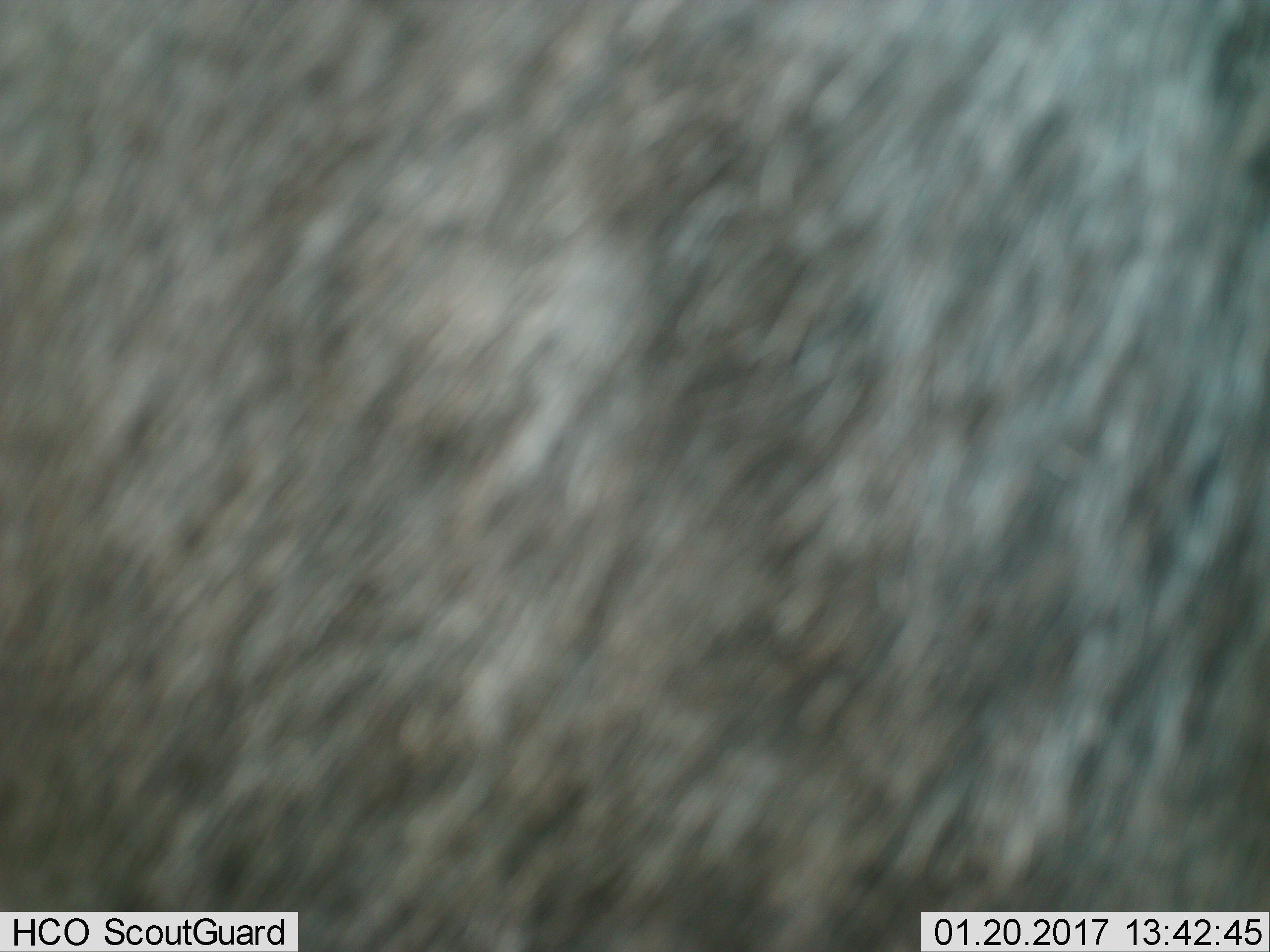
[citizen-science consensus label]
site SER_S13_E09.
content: unidentified animal